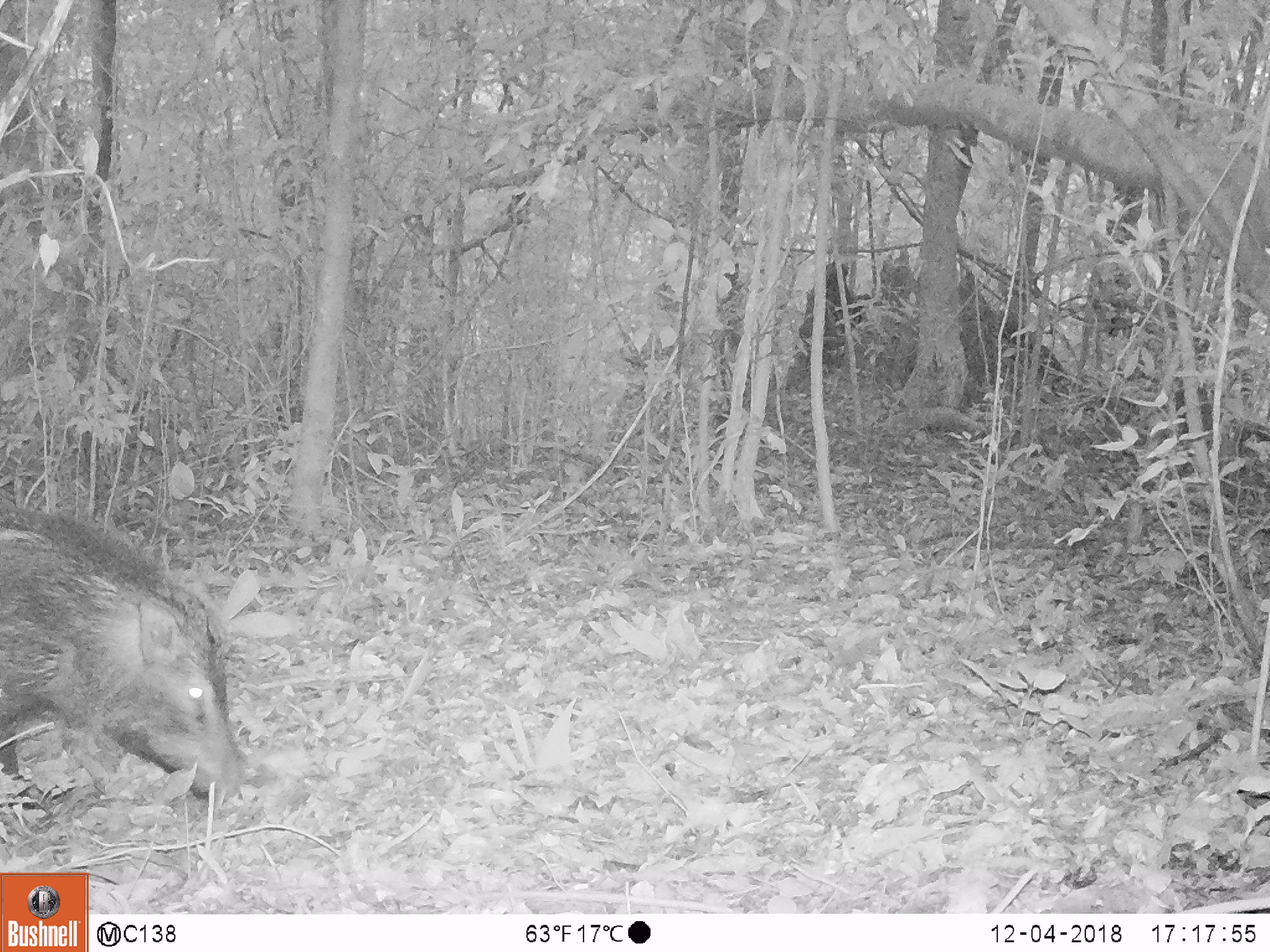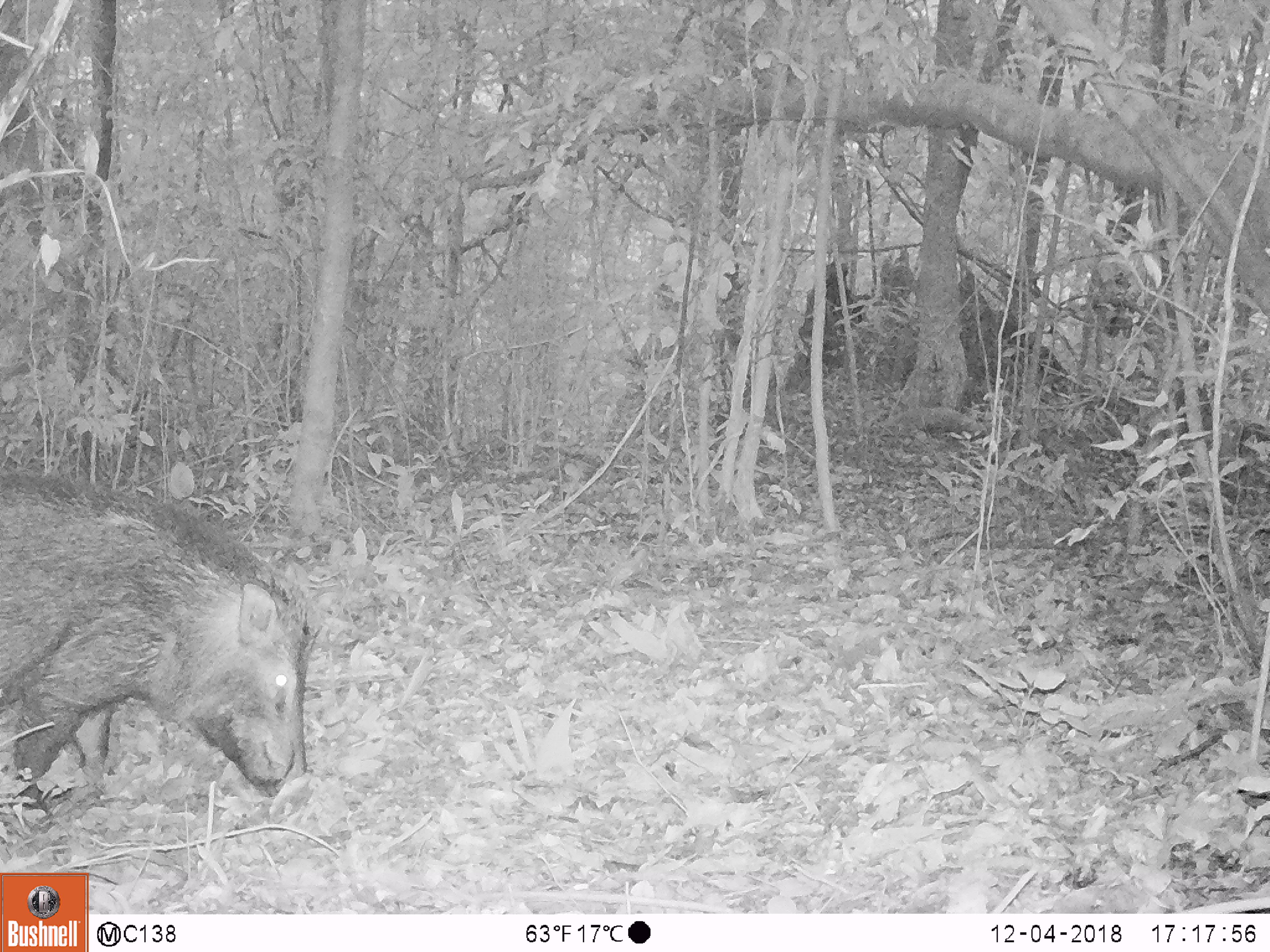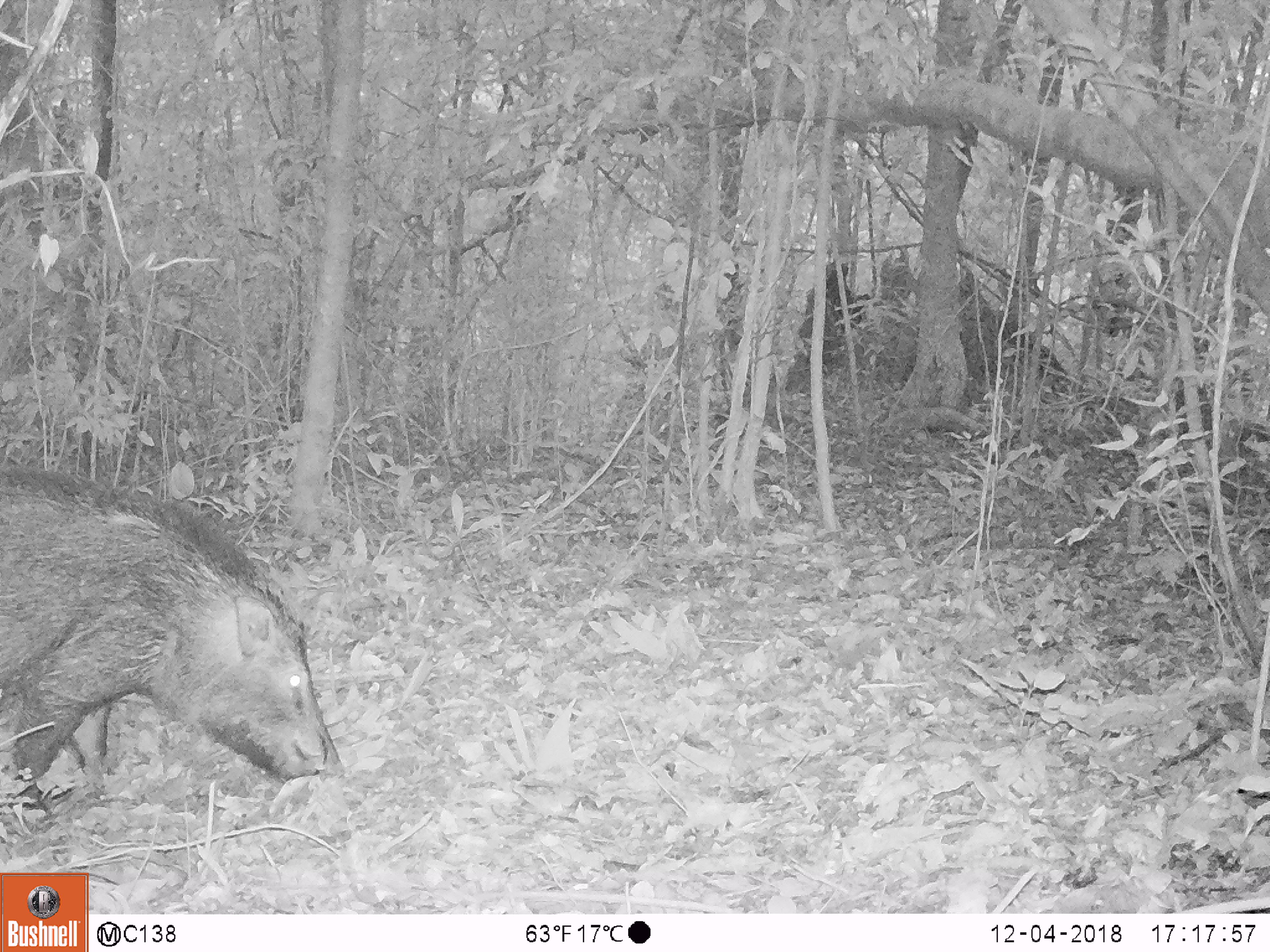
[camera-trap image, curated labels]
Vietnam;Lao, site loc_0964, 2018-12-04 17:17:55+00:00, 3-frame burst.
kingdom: Animalia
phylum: Chordata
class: Mammalia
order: Artiodactyla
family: Suidae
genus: Sus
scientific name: Sus scrofa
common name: eurasian wild pig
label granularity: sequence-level